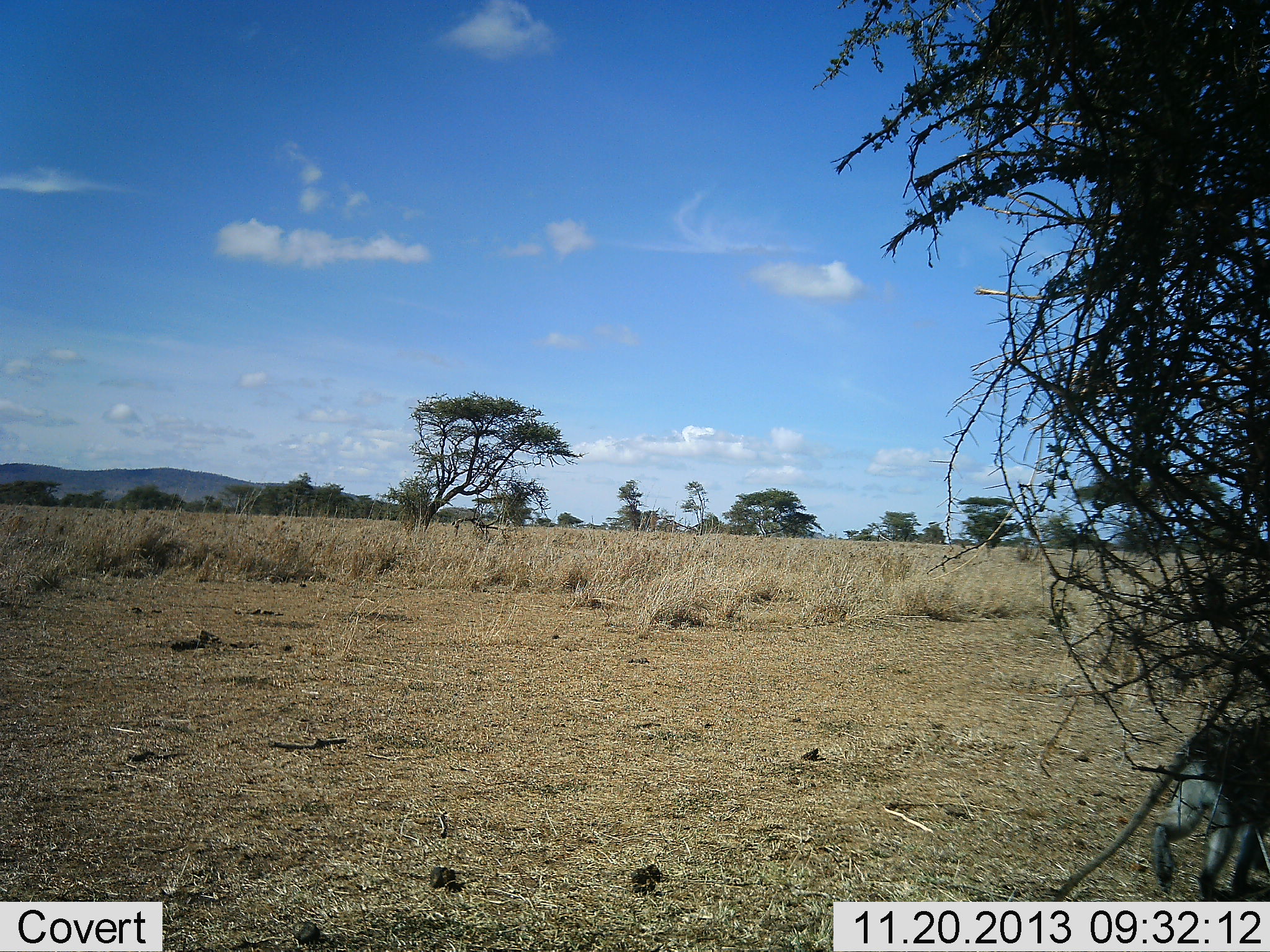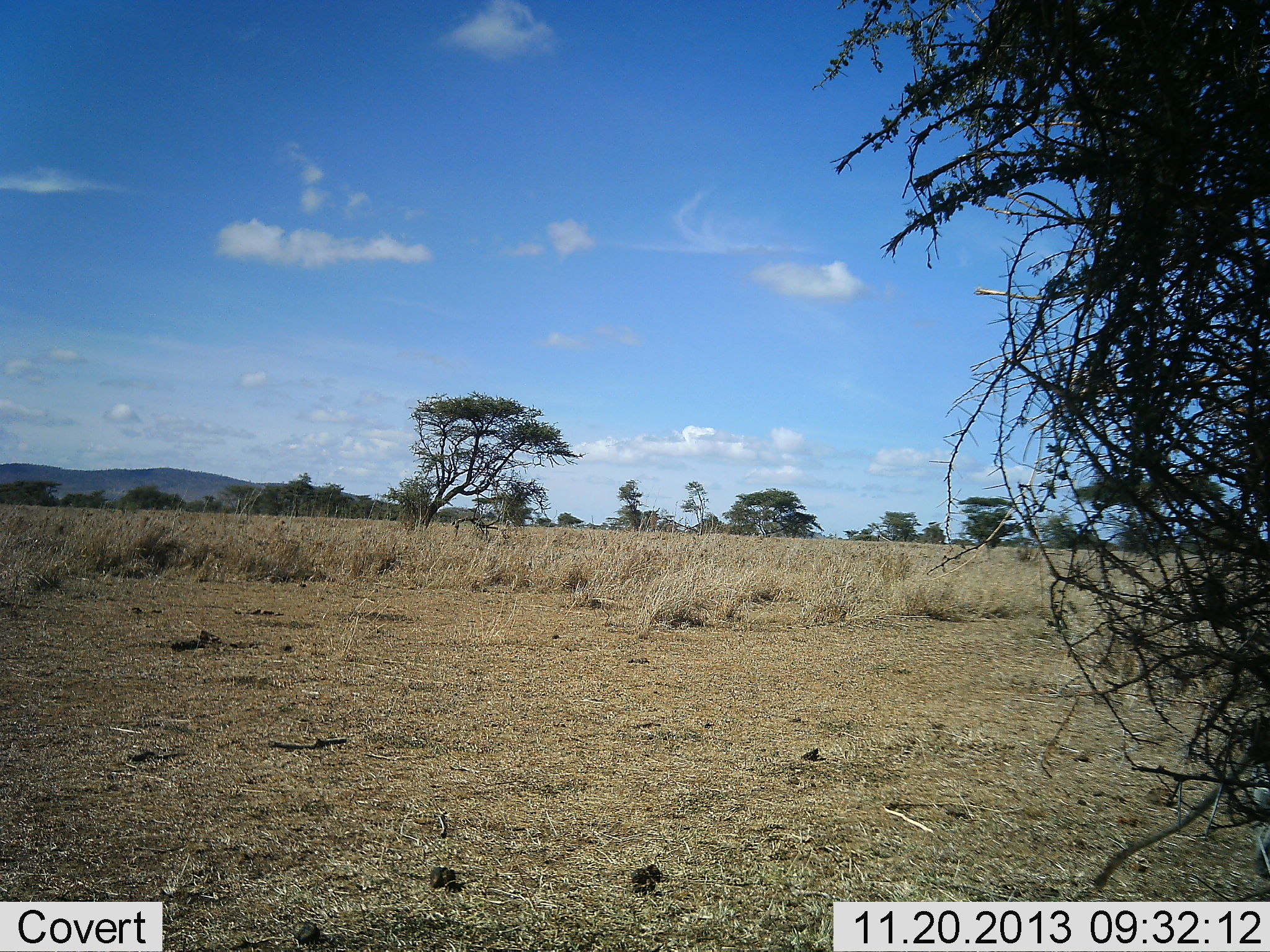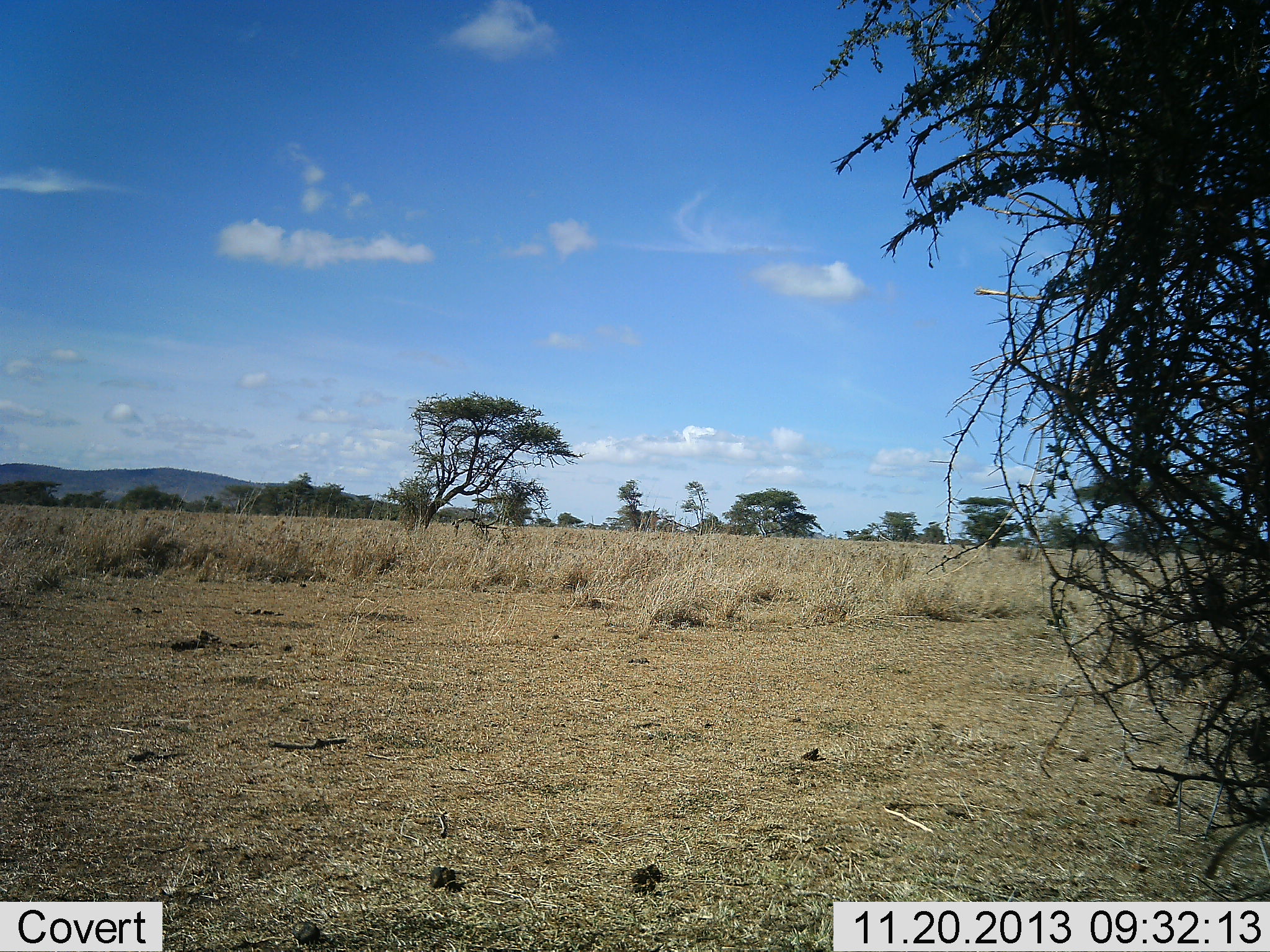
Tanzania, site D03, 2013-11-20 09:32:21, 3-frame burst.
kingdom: Animalia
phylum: Chordata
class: Mammalia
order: Primates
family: Cercopithecidae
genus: Chlorocebus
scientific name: Chlorocebus pygerythrus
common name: vervet monkey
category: monkeyvervet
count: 1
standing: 0%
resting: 0%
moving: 100%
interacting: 0%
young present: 0%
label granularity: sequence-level